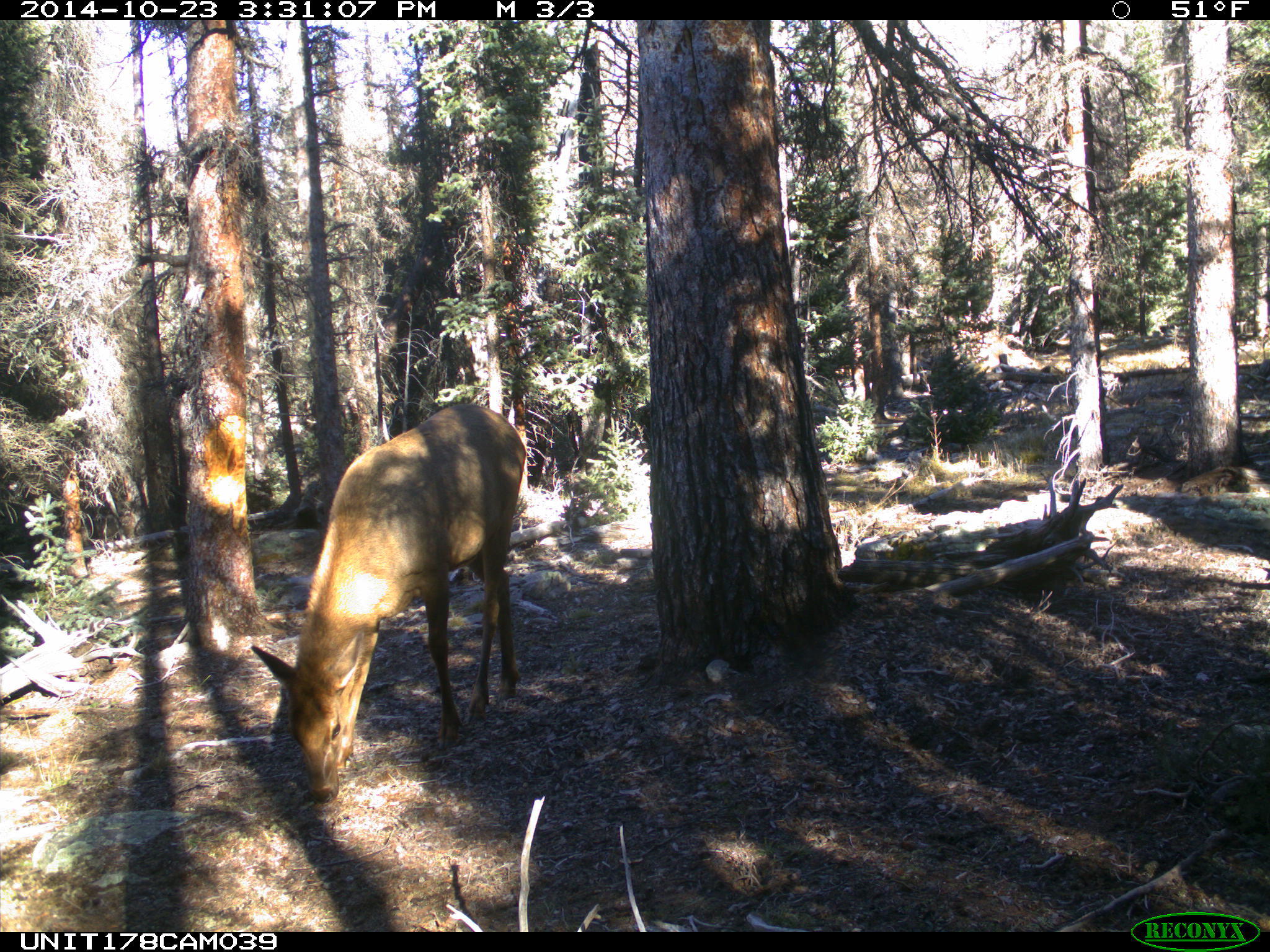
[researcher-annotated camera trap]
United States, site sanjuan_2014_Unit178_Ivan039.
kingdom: Animalia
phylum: Chordata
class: Mammalia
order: Artiodactyla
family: Cervidae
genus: Cervus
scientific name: Cervus elaphus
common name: red deer